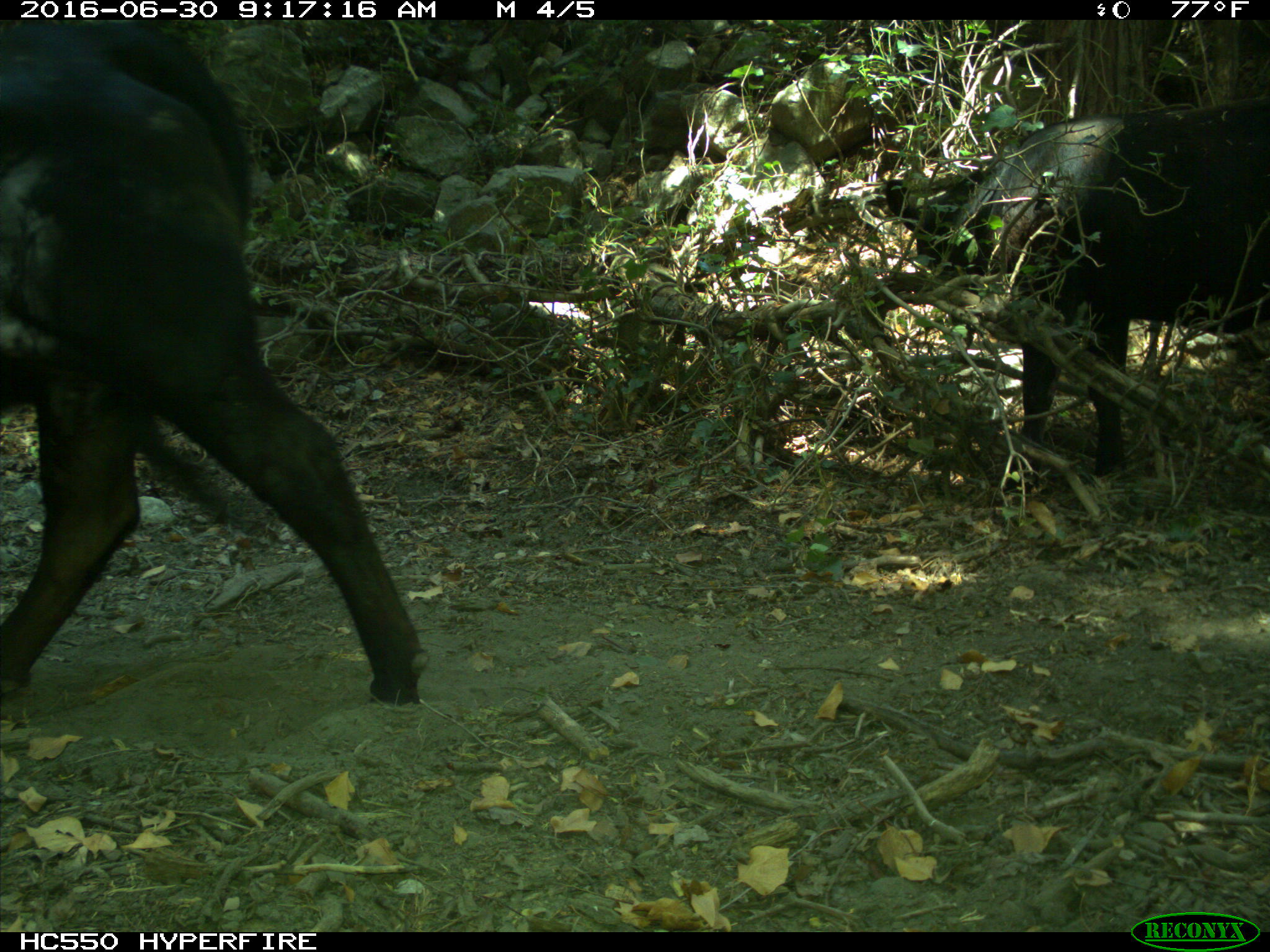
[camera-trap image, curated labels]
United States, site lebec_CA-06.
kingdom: Animalia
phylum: Chordata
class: Mammalia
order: Artiodactyla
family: Bovidae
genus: Bos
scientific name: Bos taurus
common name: domestic cow